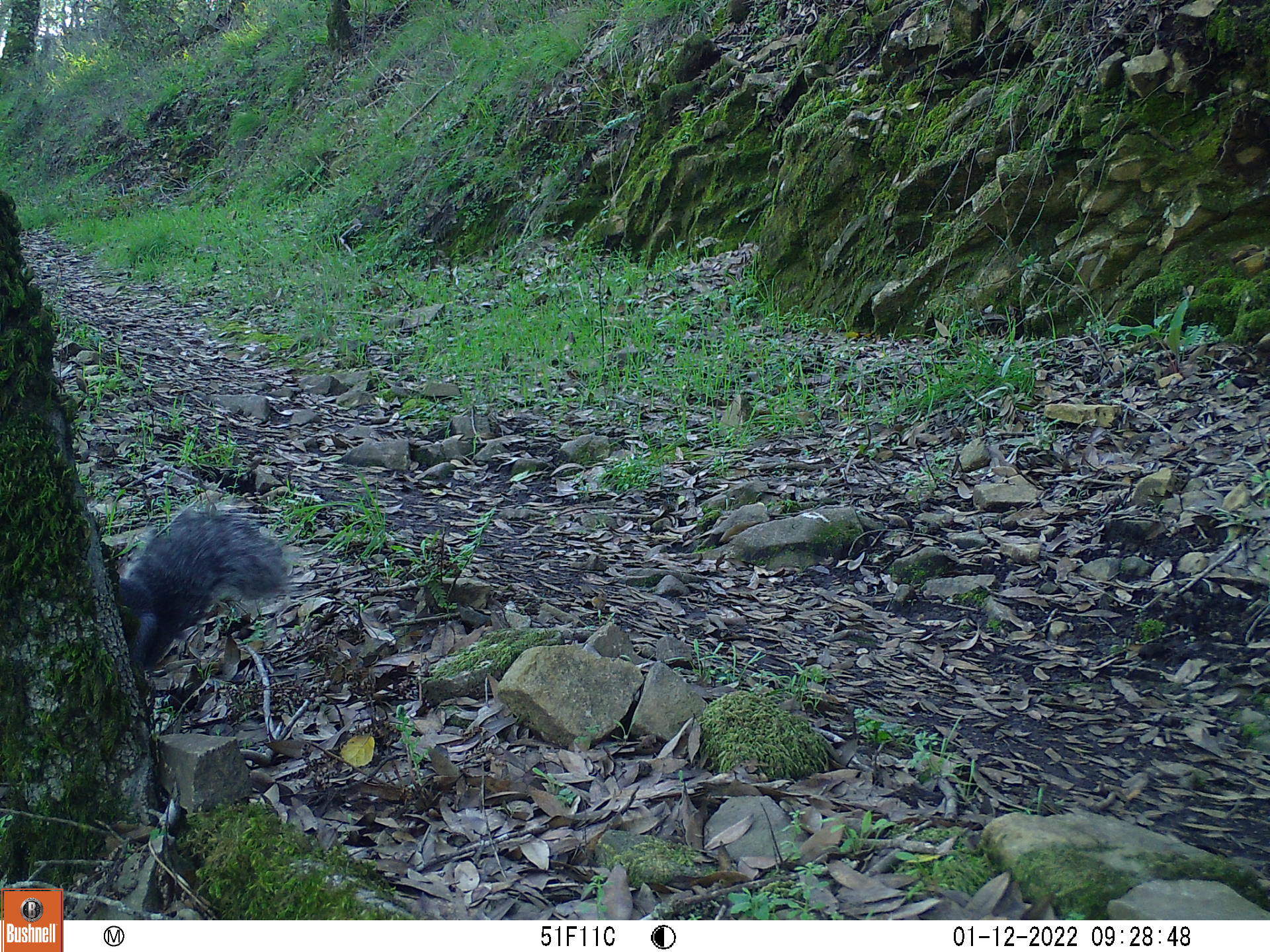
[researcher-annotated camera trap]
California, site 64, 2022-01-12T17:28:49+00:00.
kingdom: Animalia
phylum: Chordata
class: Mammalia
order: Rodentia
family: Sciuridae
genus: Sciurus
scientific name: Sciurus griseus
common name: western gray squirrel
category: western grey squirrel